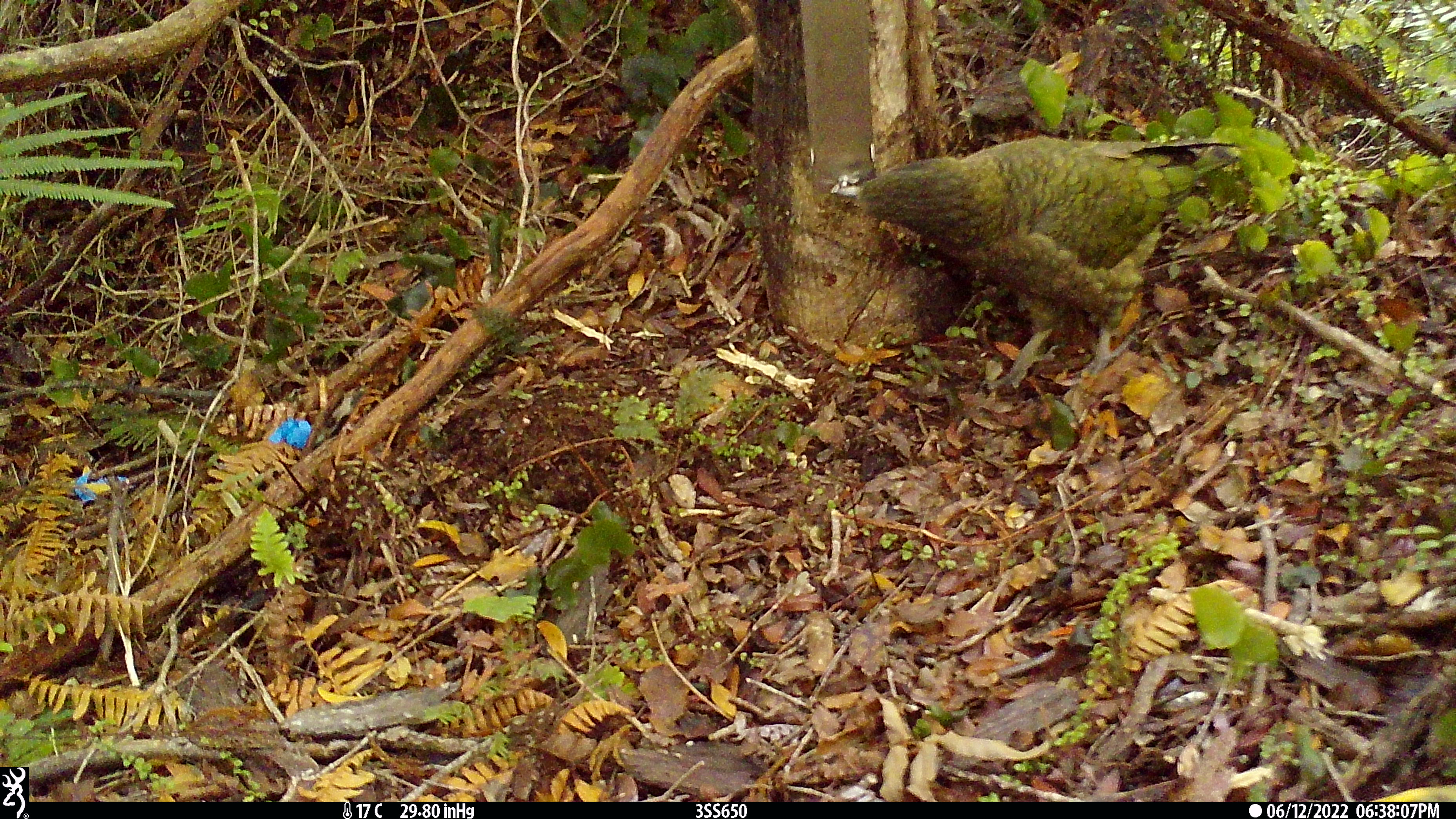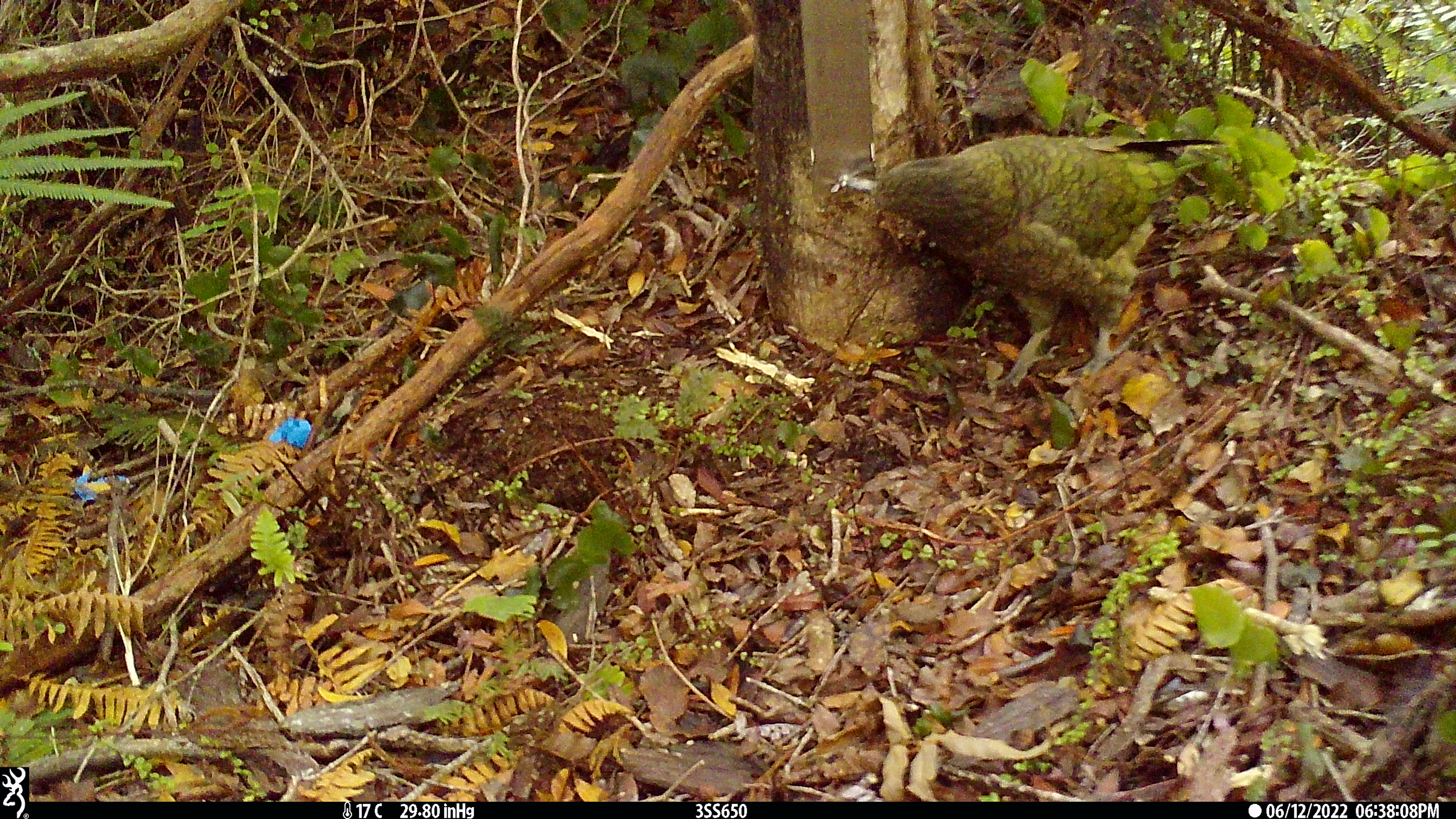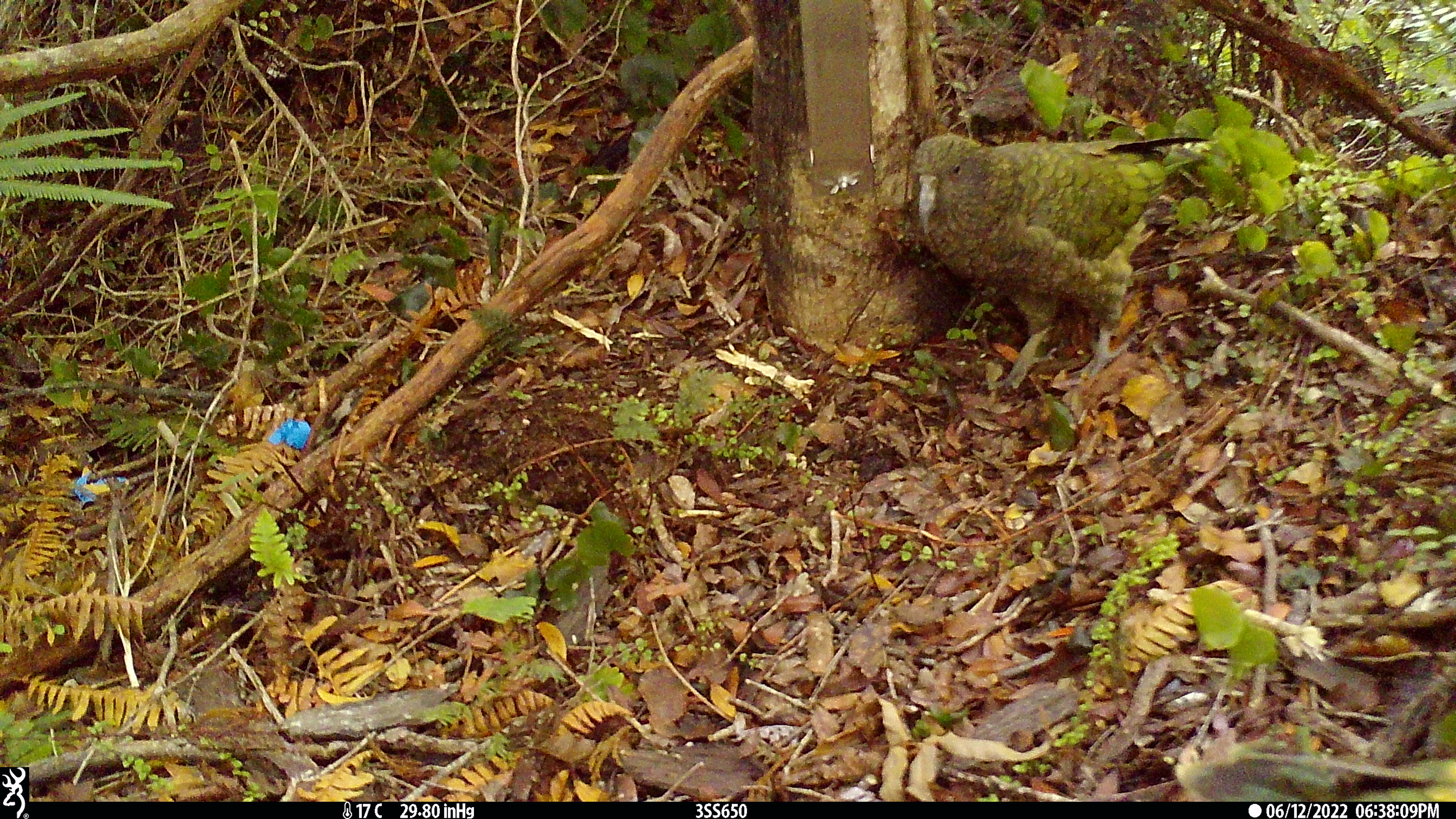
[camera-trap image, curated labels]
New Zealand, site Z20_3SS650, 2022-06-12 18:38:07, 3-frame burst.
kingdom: Animalia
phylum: Chordata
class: Aves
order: Psittaciformes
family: Strigopidae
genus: Nestor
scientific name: Nestor notabilis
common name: kea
Kea (Nestor notabilis).